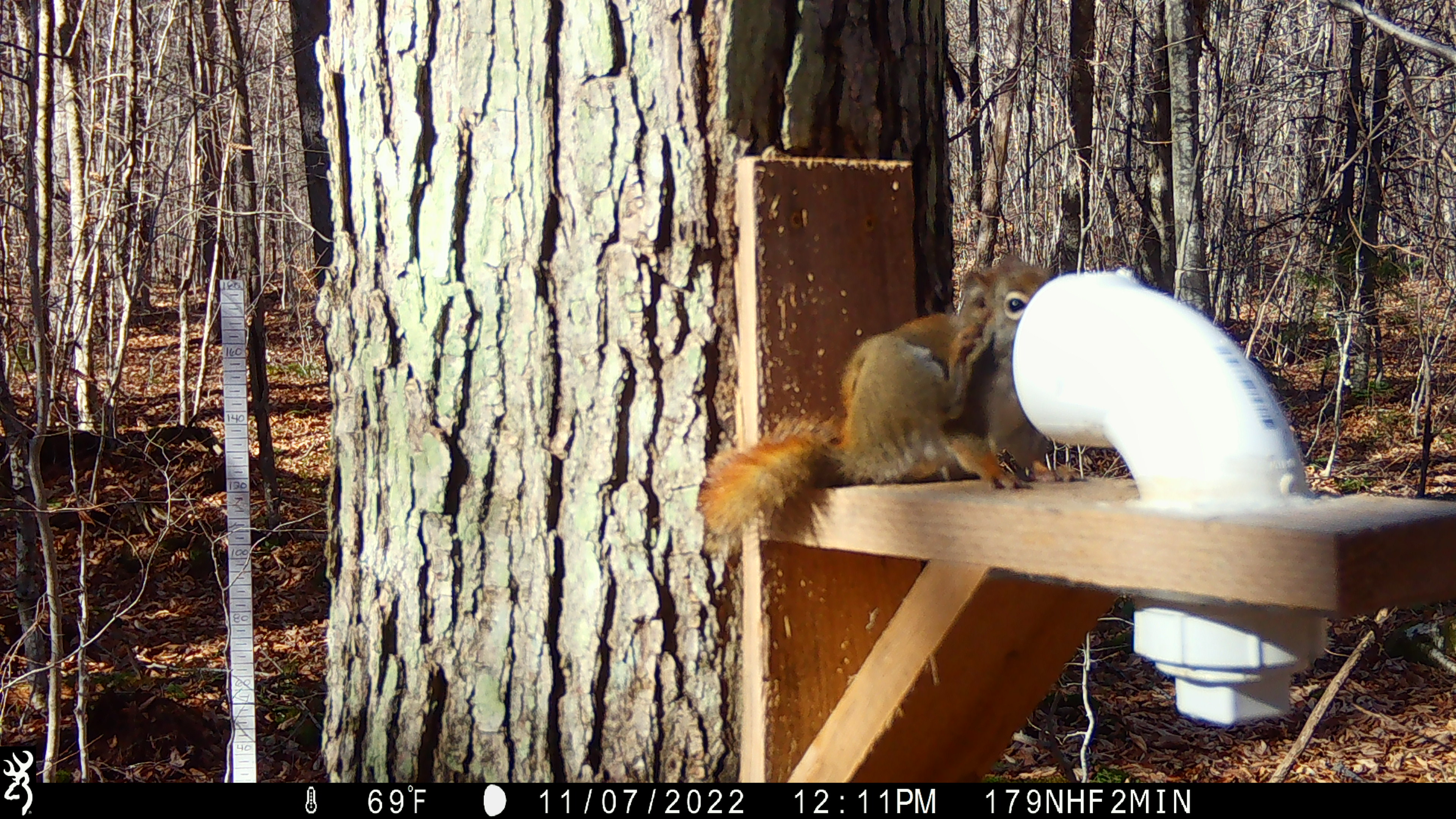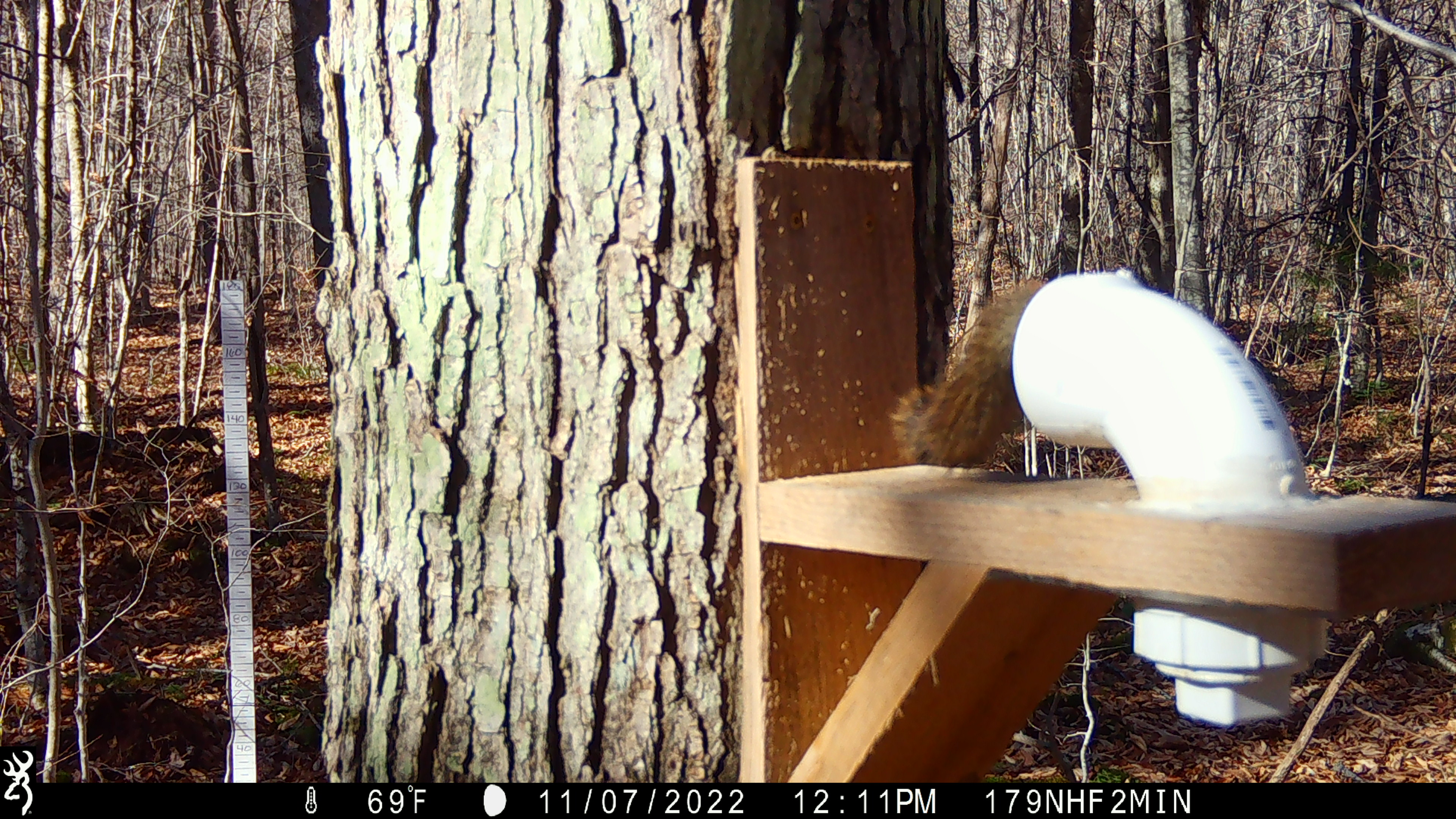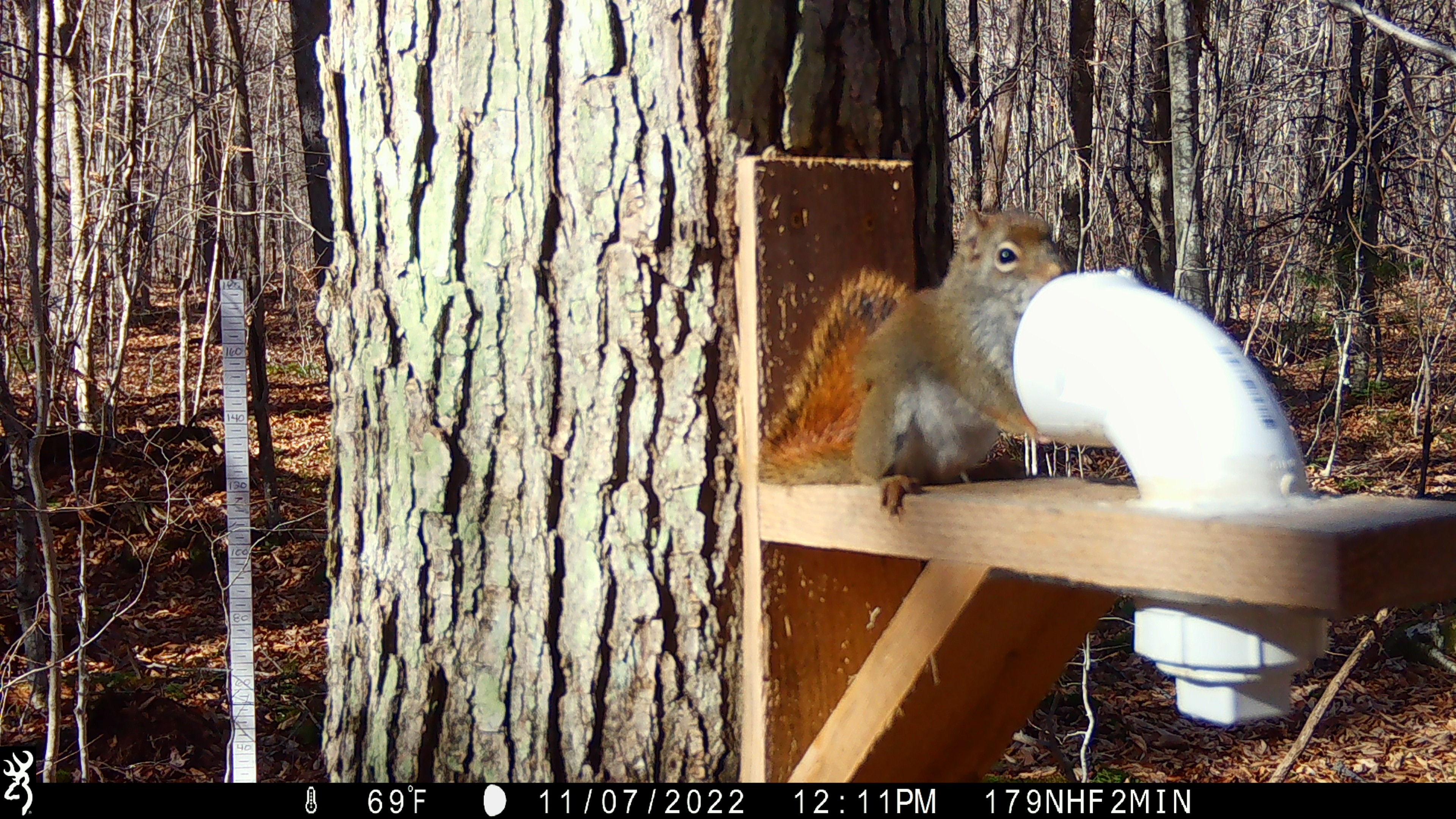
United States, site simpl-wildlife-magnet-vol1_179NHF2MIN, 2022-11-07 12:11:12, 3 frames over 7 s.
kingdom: Animalia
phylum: Chordata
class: Mammalia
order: Rodentia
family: Sciuridae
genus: Tamiasciurus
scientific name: Tamiasciurus hudsonicus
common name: red squirrel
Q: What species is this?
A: Red squirrel (Tamiasciurus hudsonicus).